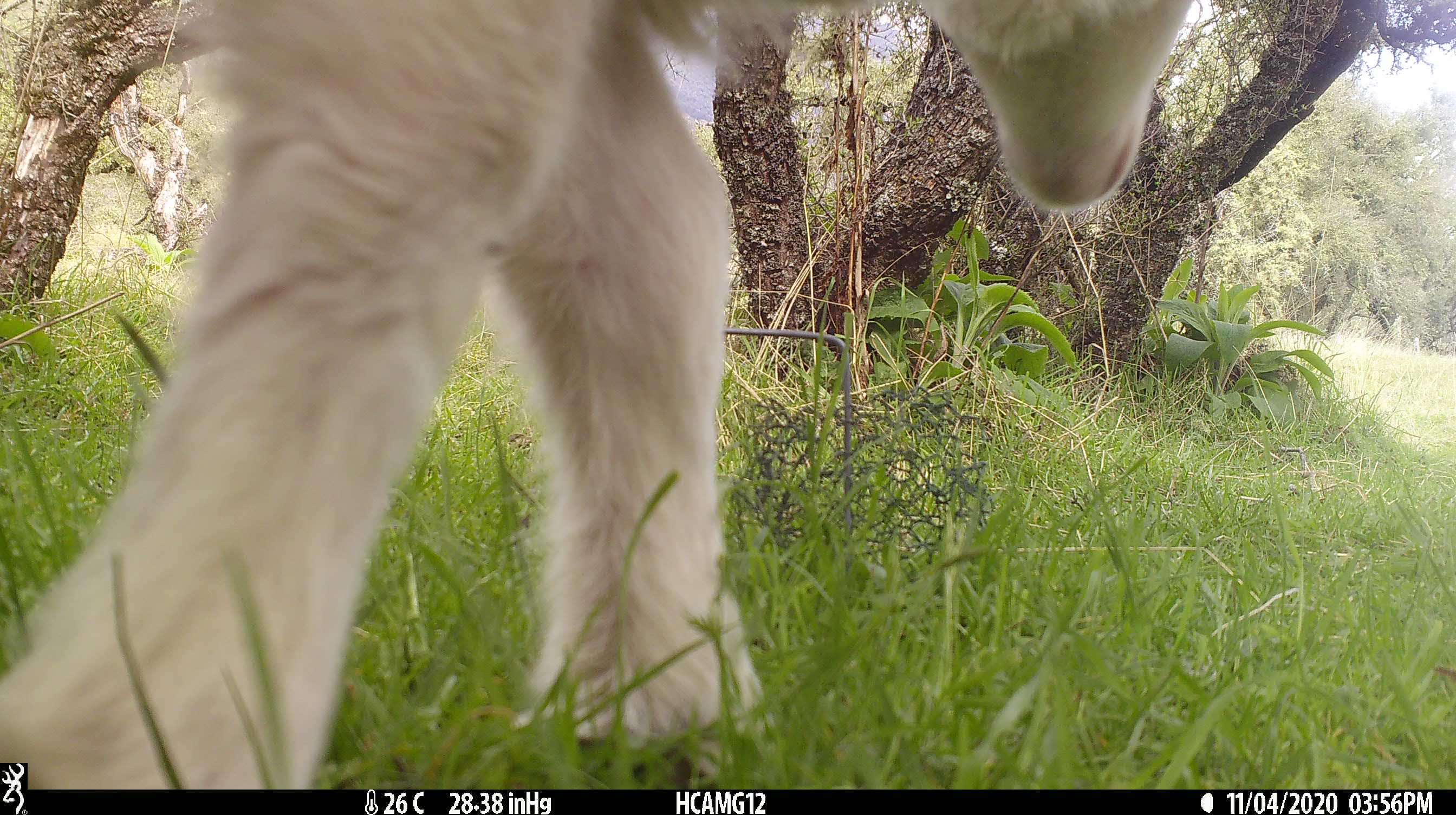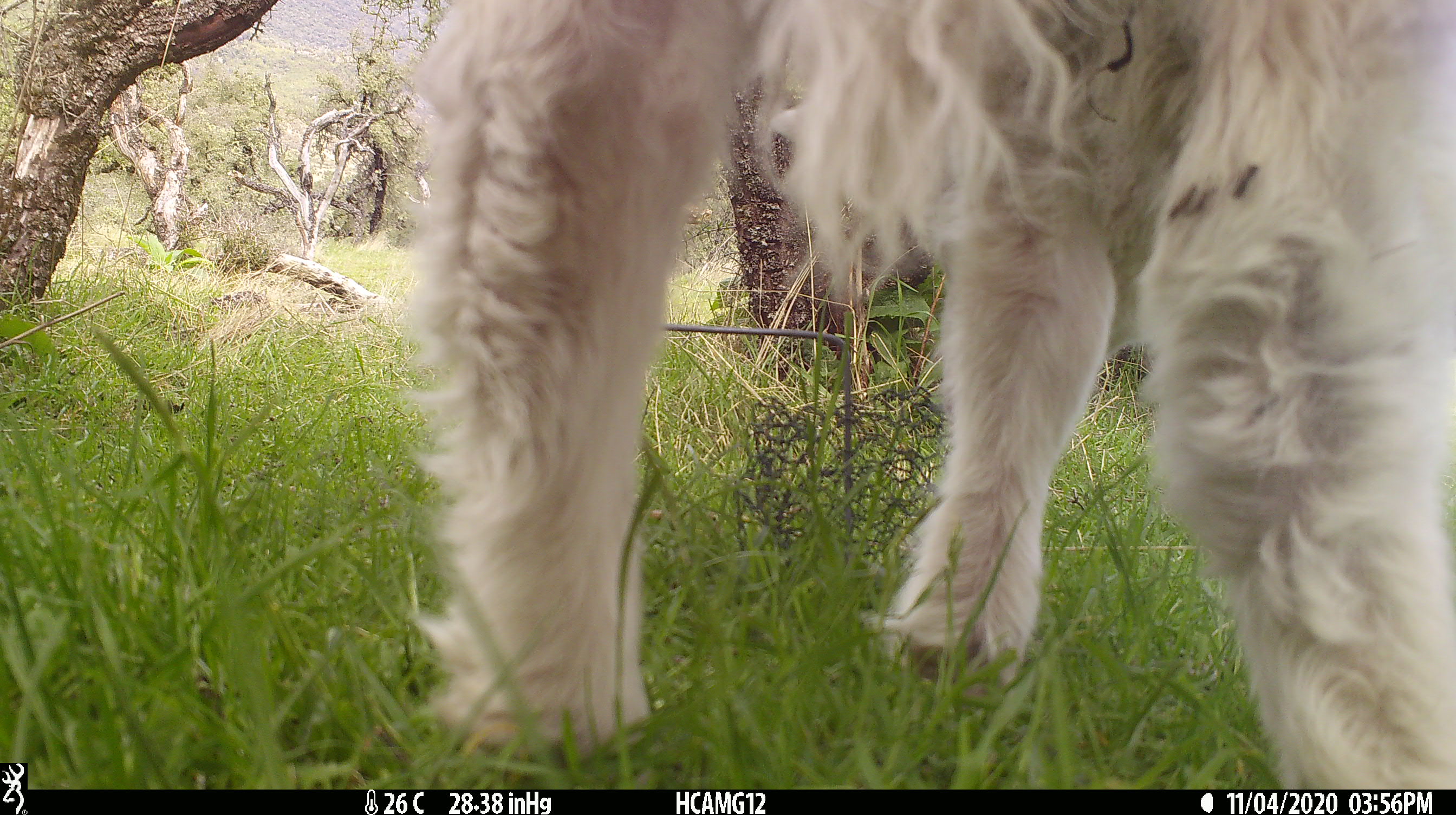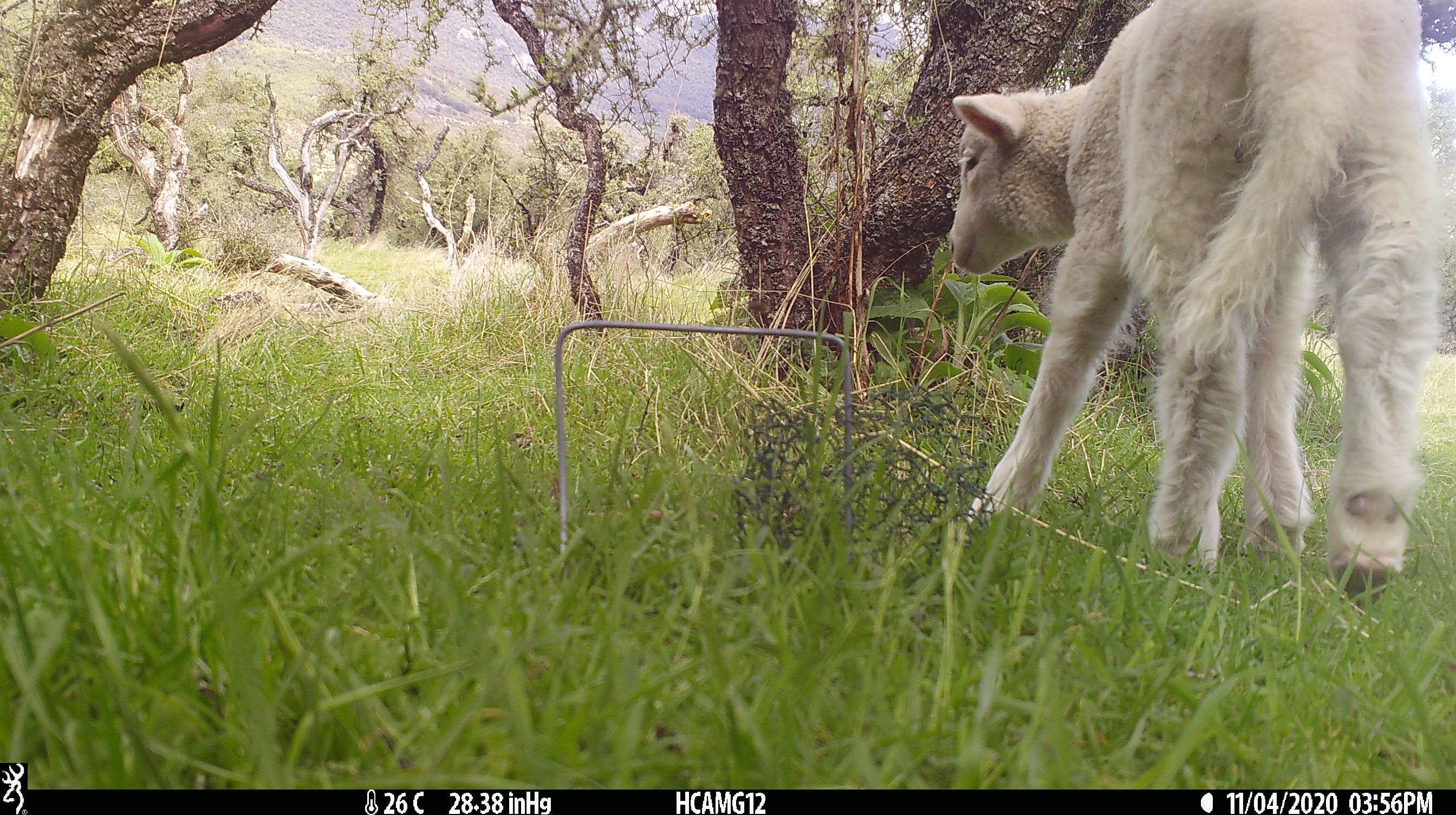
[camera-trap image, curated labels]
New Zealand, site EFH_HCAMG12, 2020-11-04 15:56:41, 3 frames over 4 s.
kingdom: Animalia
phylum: Chordata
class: Mammalia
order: Artiodactyla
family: Bovidae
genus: Ovis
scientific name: Ovis aries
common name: domestic sheep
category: sheep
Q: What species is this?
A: Sheep (domestic sheep) (Ovis aries).